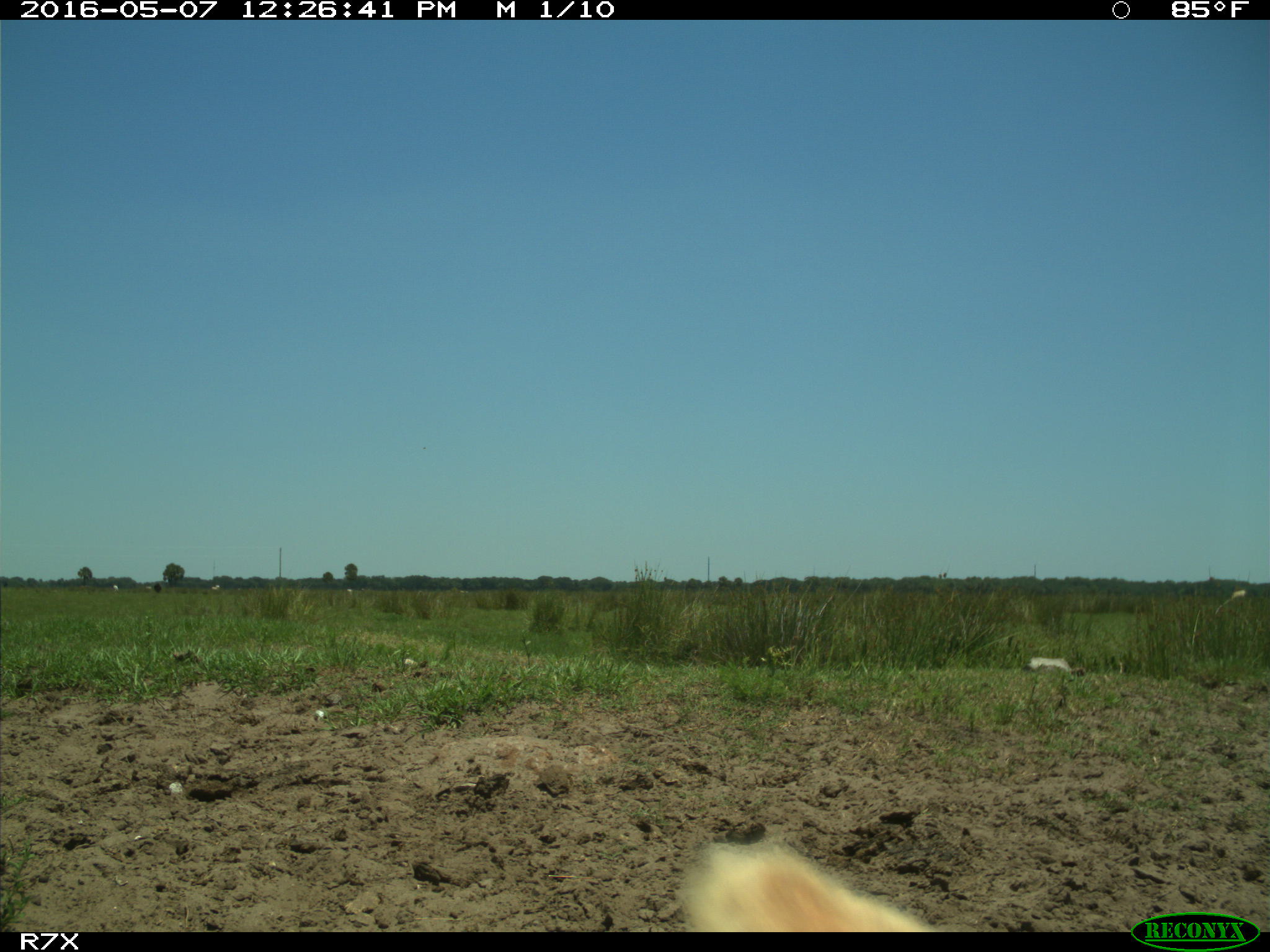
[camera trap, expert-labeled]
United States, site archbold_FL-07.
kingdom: Animalia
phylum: Chordata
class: Mammalia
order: Artiodactyla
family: Bovidae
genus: Bos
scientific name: Bos taurus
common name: domestic cow